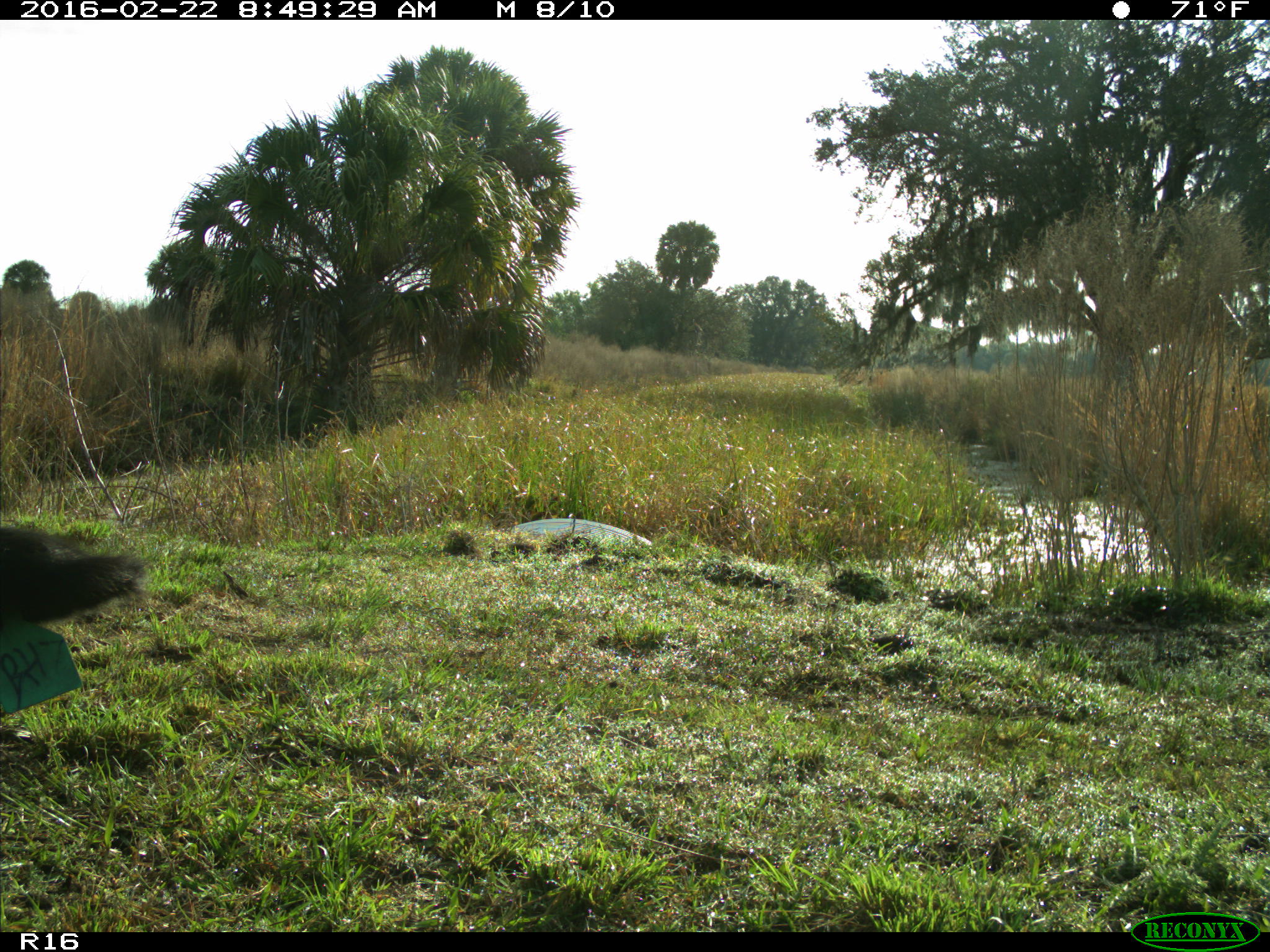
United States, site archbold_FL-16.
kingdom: Animalia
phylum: Chordata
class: Mammalia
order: Artiodactyla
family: Bovidae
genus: Bos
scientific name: Bos taurus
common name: domestic cow